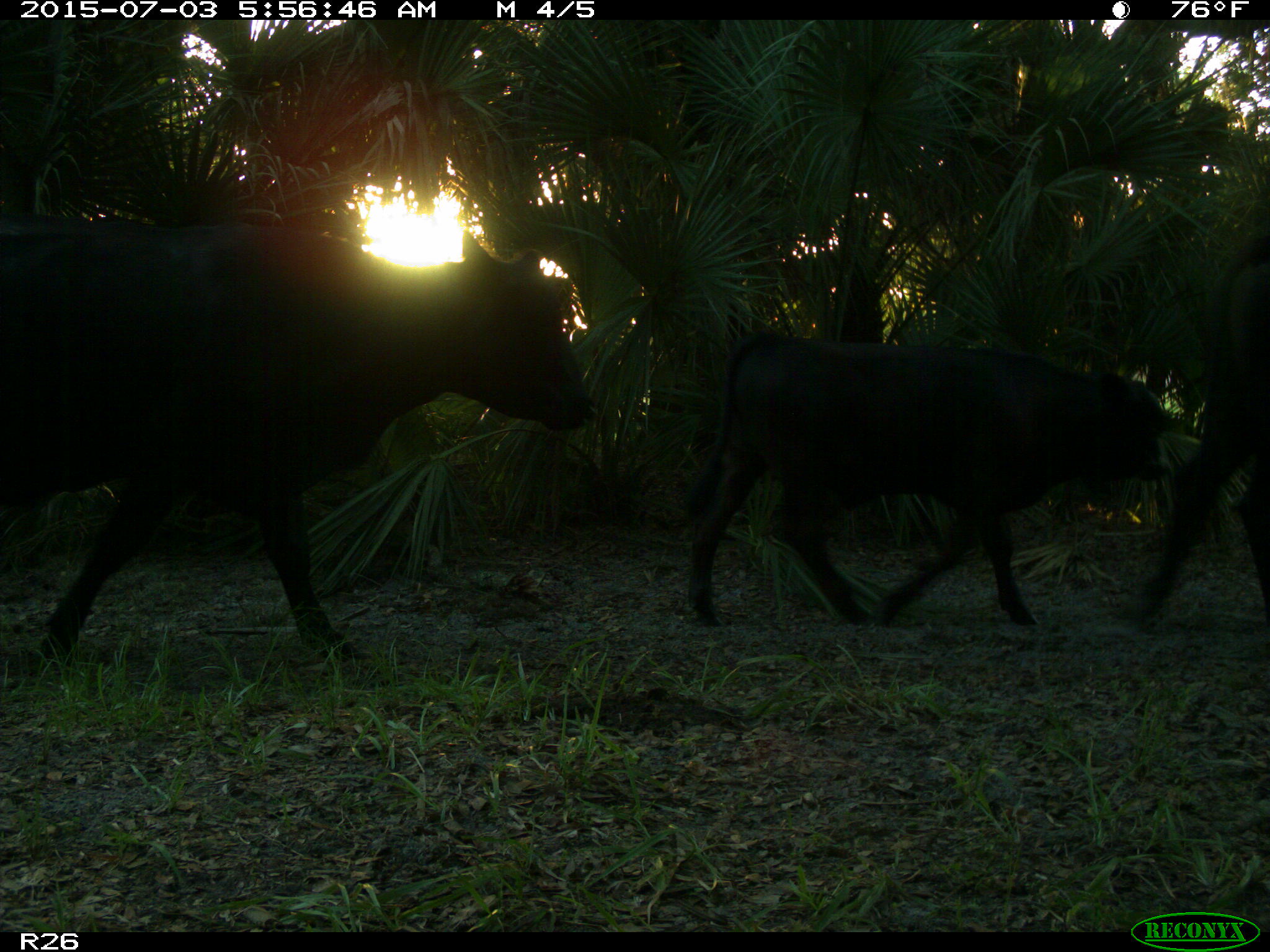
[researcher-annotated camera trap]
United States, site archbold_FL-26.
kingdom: Animalia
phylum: Chordata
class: Mammalia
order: Artiodactyla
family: Bovidae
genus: Bos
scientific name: Bos taurus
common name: domestic cow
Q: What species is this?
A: Bos taurus (domestic cow).